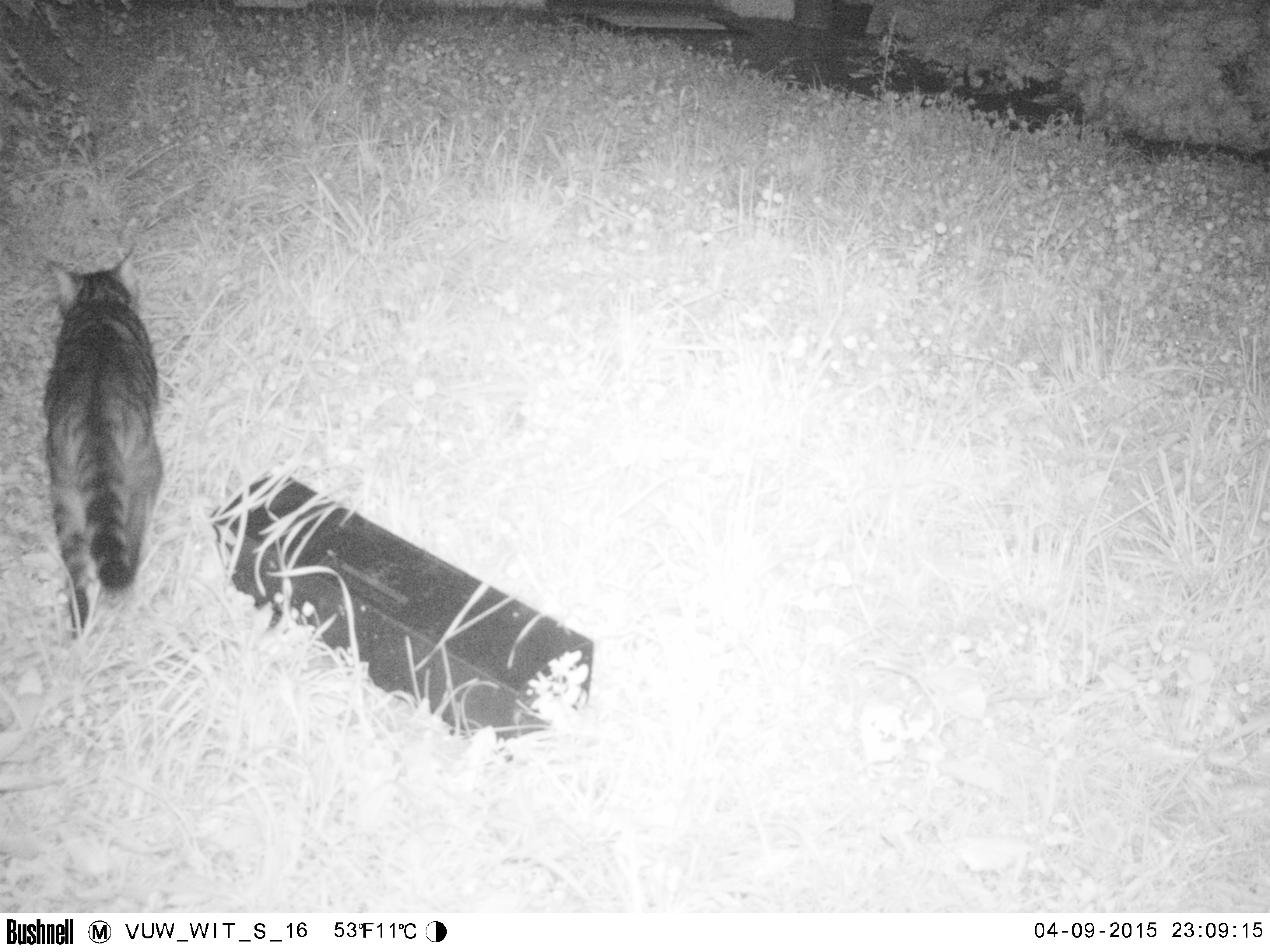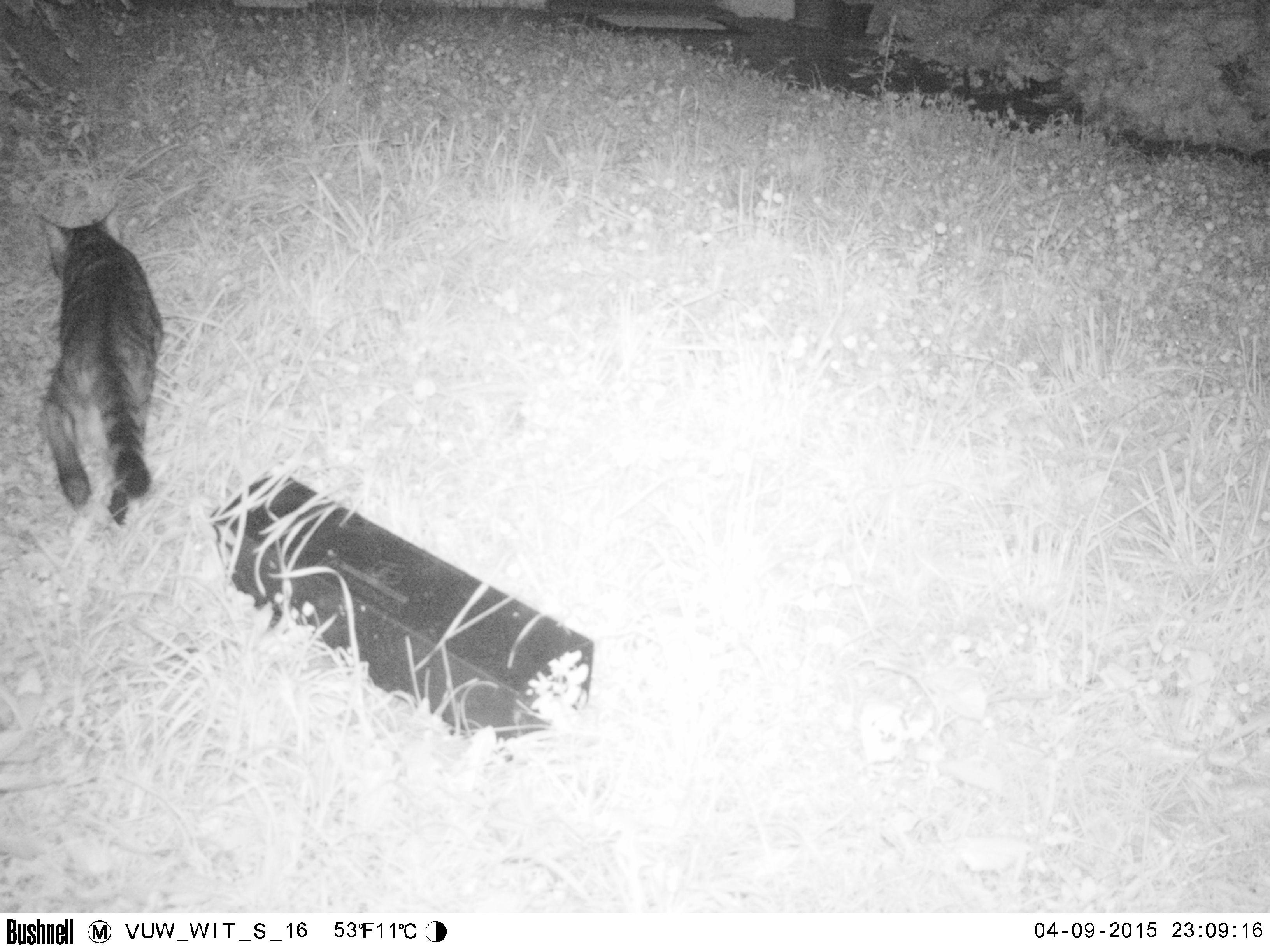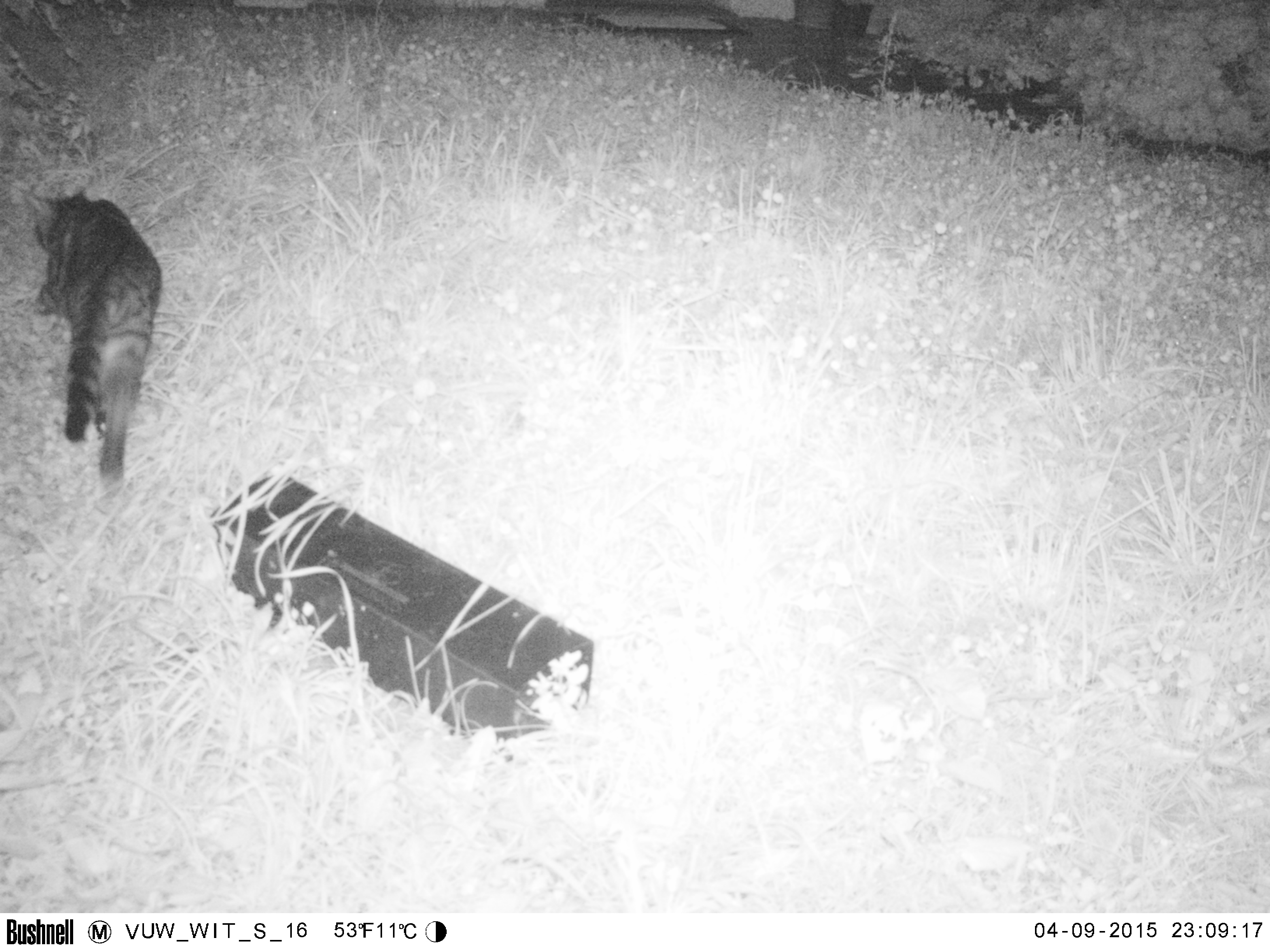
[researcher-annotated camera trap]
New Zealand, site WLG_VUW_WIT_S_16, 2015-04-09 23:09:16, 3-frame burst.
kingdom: Animalia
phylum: Chordata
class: Mammalia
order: Carnivora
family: Felidae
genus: Felis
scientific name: Felis catus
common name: domestic cat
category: cat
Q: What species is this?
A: Cat (domestic cat) (Felis catus).